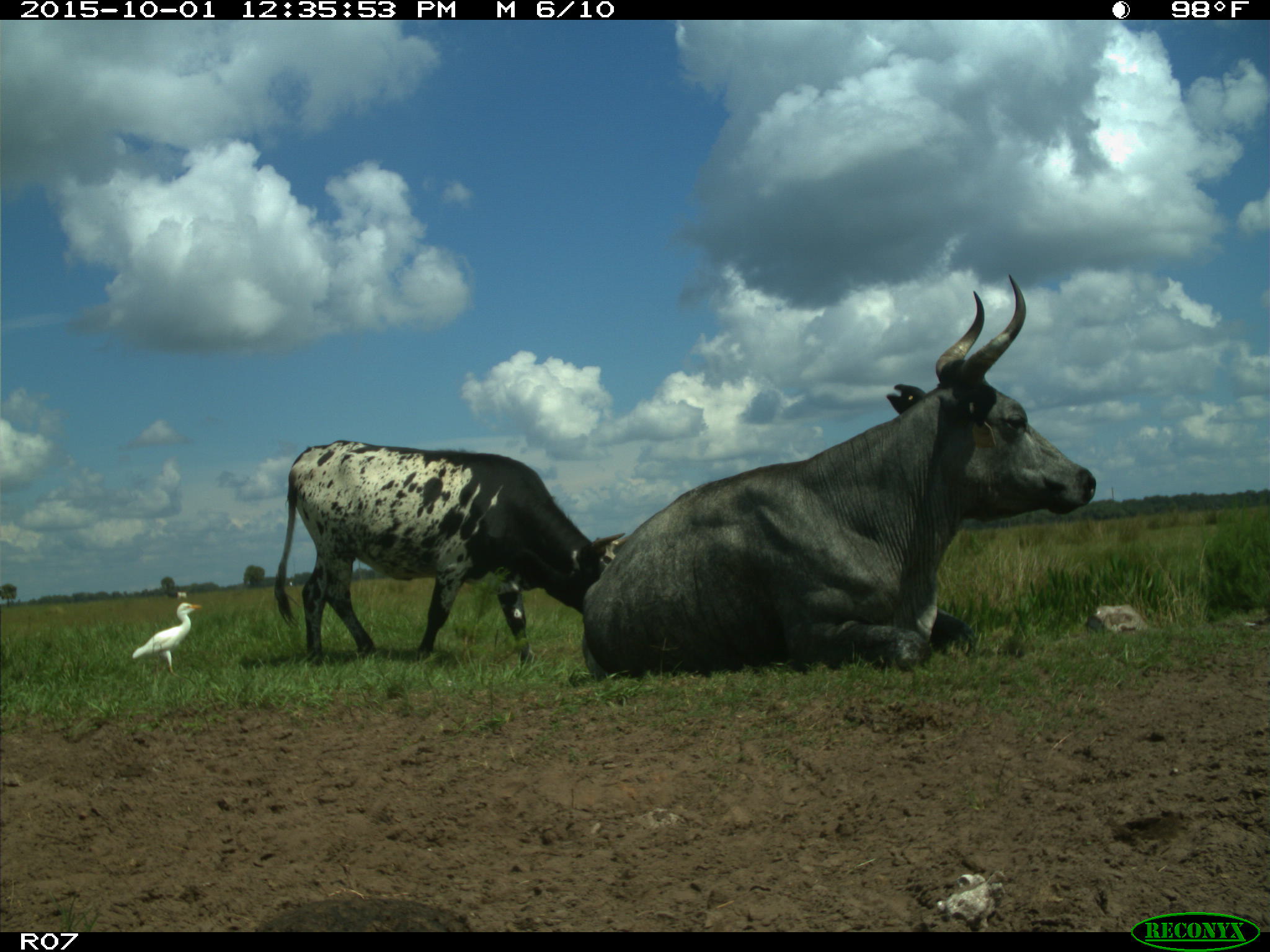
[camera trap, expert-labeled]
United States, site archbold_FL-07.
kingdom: Animalia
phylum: Chordata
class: Mammalia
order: Artiodactyla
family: Bovidae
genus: Bos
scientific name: Bos taurus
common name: domestic cow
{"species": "Bos taurus (domestic cow)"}